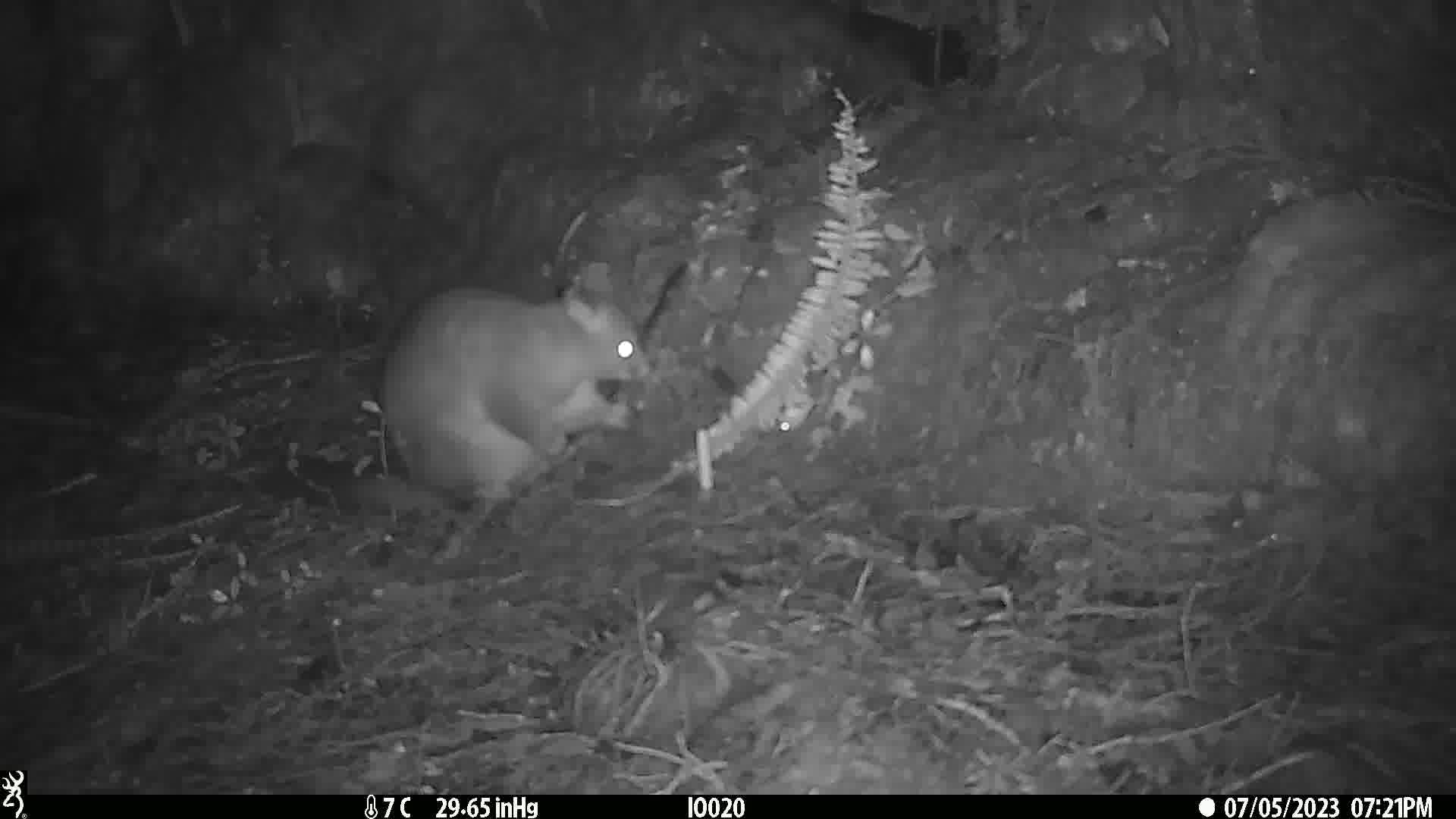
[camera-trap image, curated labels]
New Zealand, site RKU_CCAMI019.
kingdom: Animalia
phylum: Chordata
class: Mammalia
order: Diprotodontia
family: Phalangeridae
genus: Trichosurus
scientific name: Trichosurus vulpecula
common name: common brushtail possum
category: possum